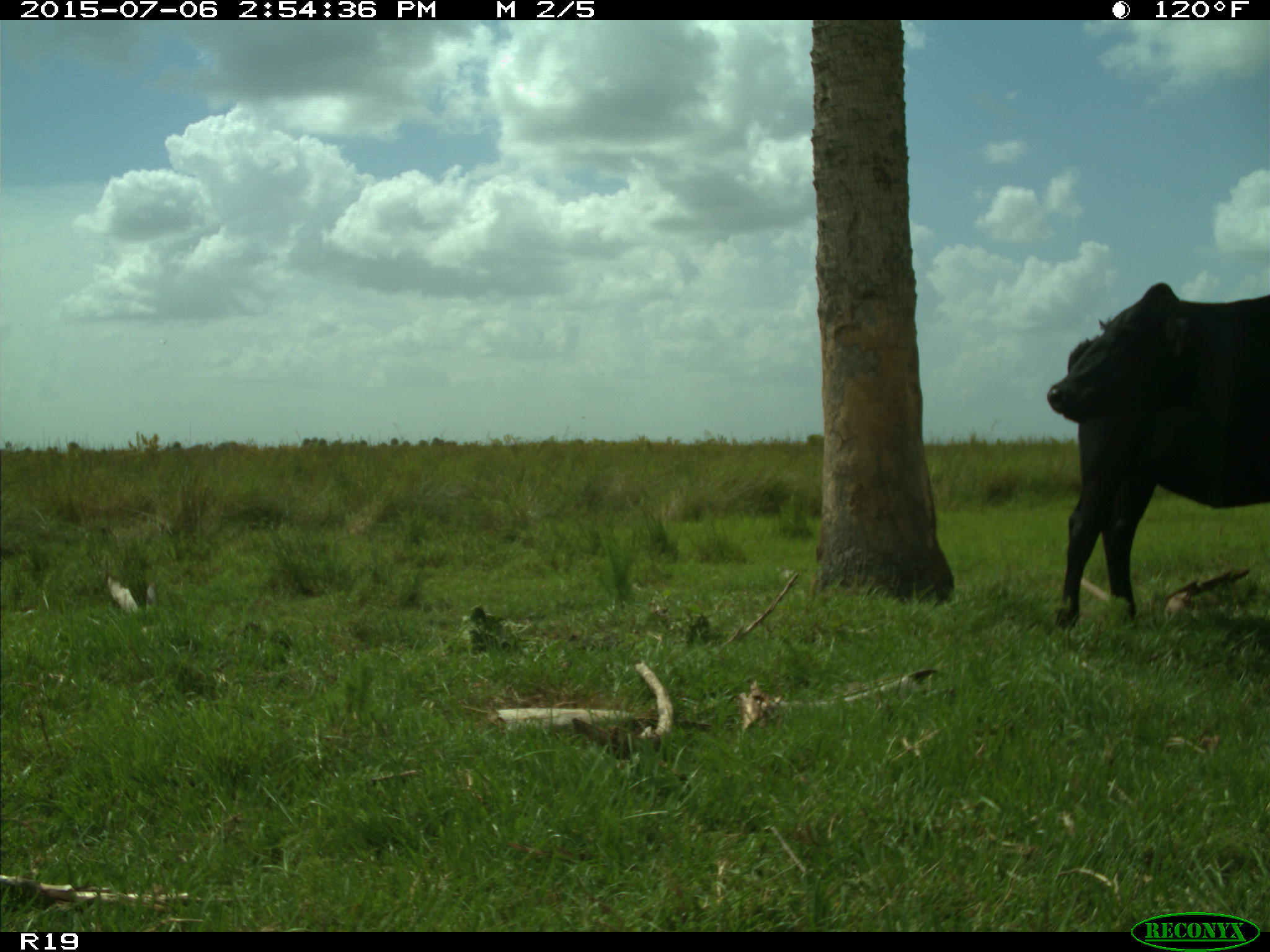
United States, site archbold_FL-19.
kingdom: Animalia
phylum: Chordata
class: Mammalia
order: Artiodactyla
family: Bovidae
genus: Bos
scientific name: Bos taurus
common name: domestic cow